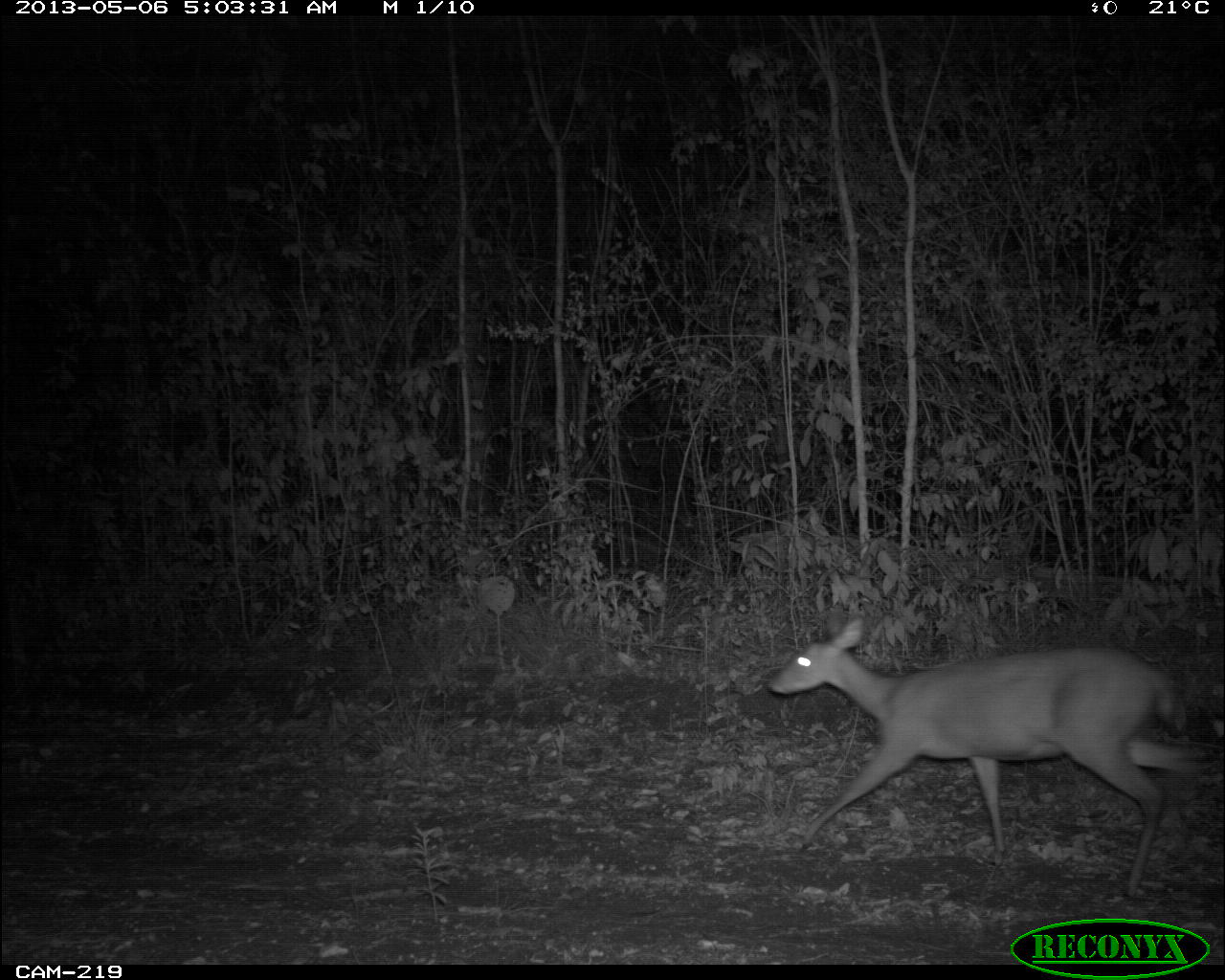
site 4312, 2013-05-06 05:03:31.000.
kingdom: Animalia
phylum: Chordata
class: Mammalia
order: Artiodactyla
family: Cervidae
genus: Mazama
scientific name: Mazama temama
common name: central american red brocket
Mazama temama (central american red brocket), count 1, sex female.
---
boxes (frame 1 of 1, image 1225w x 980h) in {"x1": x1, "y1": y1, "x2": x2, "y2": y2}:
mazama temama: {"x1": 766, "y1": 614, "x2": 1195, "y2": 901}